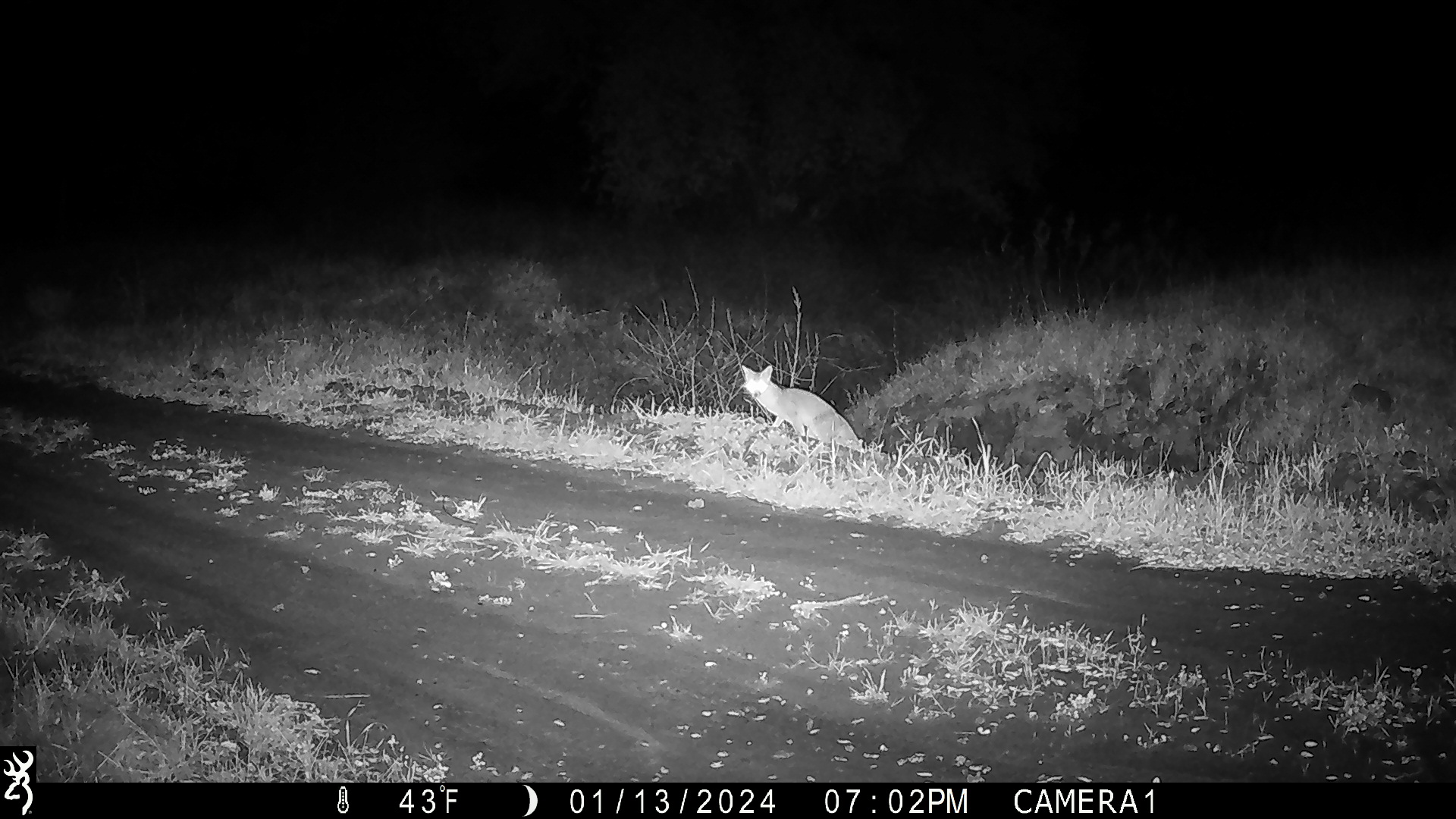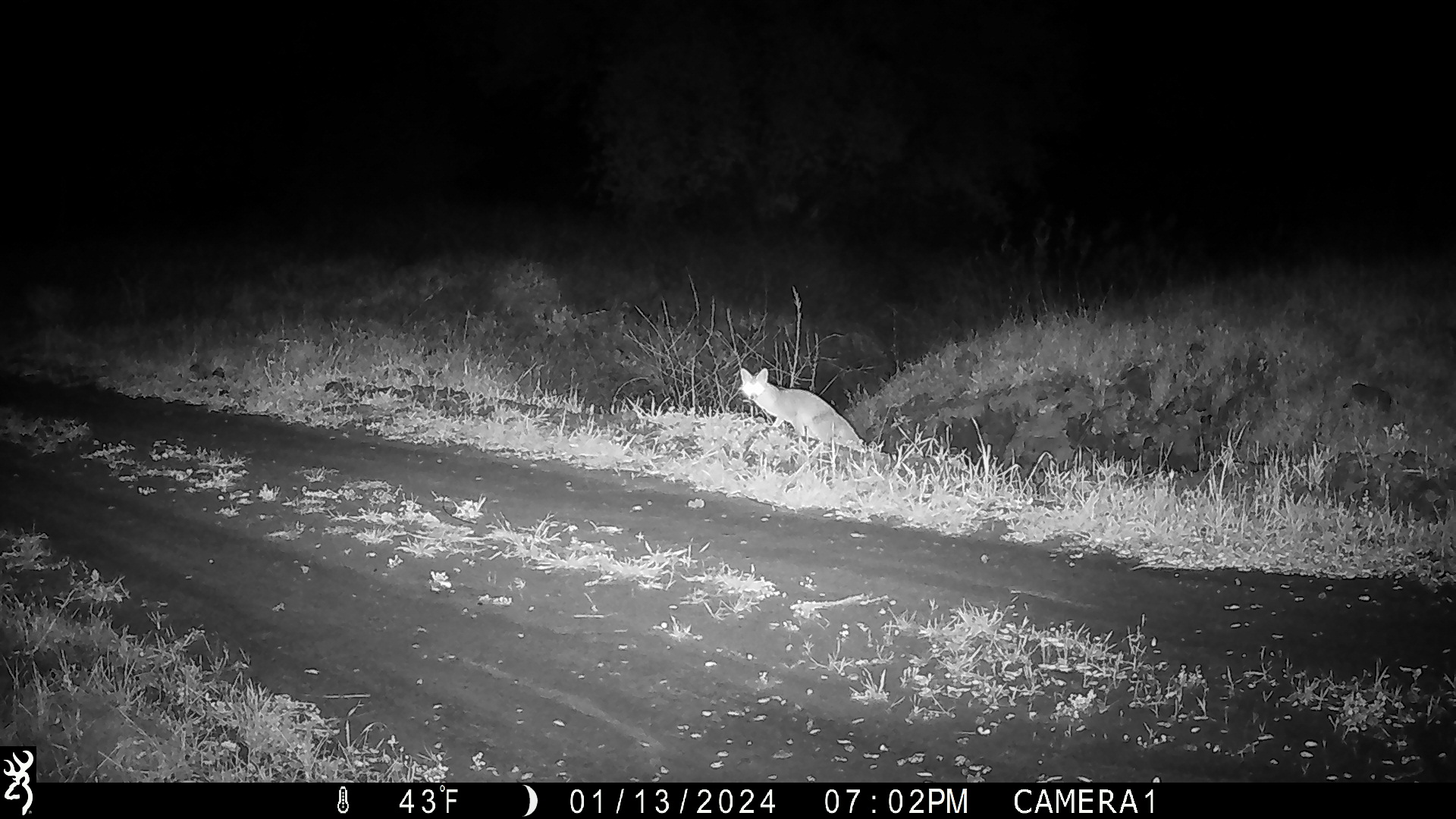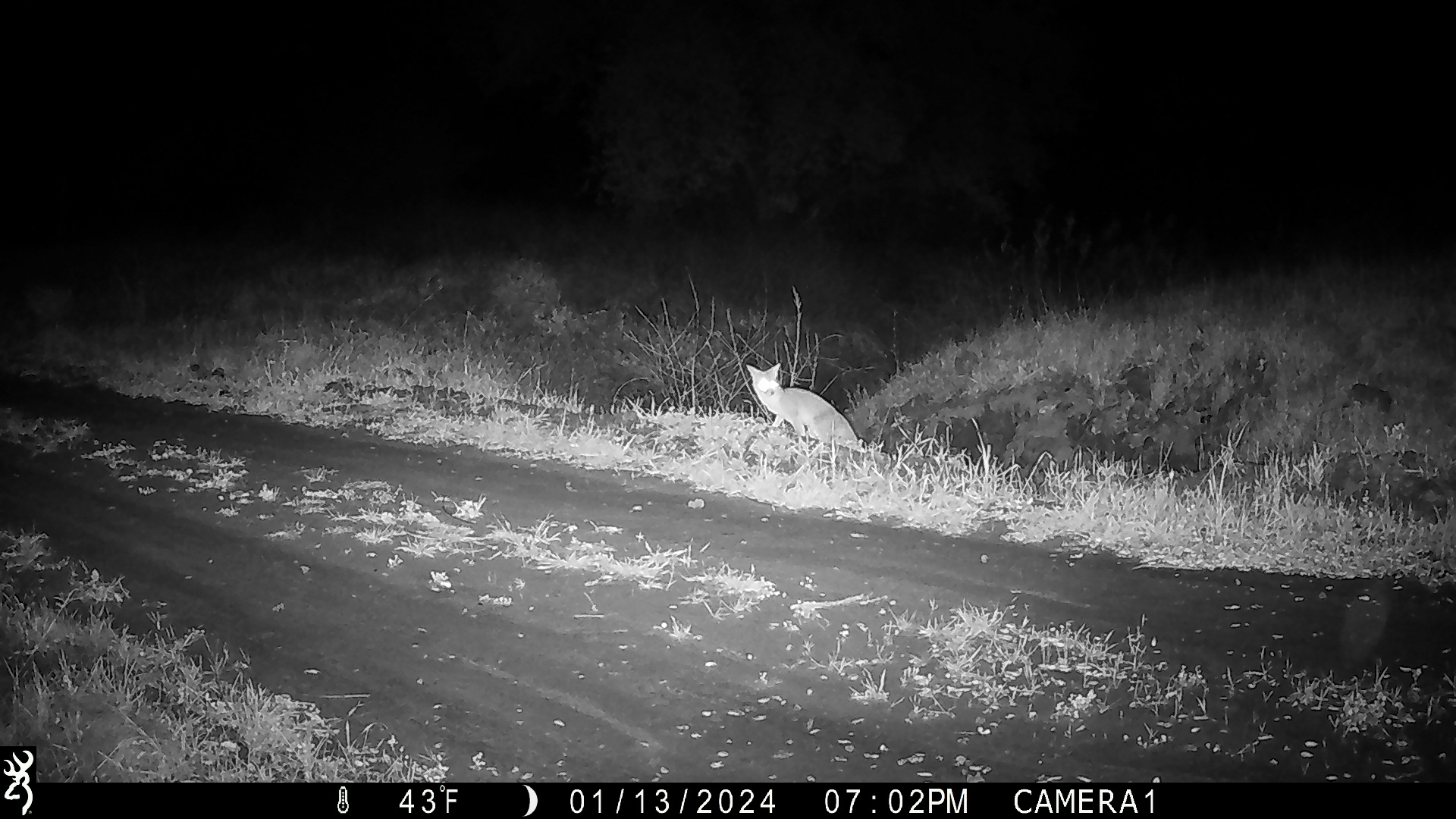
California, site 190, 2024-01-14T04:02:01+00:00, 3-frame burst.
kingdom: Animalia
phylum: Chordata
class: Mammalia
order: Carnivora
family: Canidae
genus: Urocyon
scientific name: Urocyon cinereoargenteus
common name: gray fox